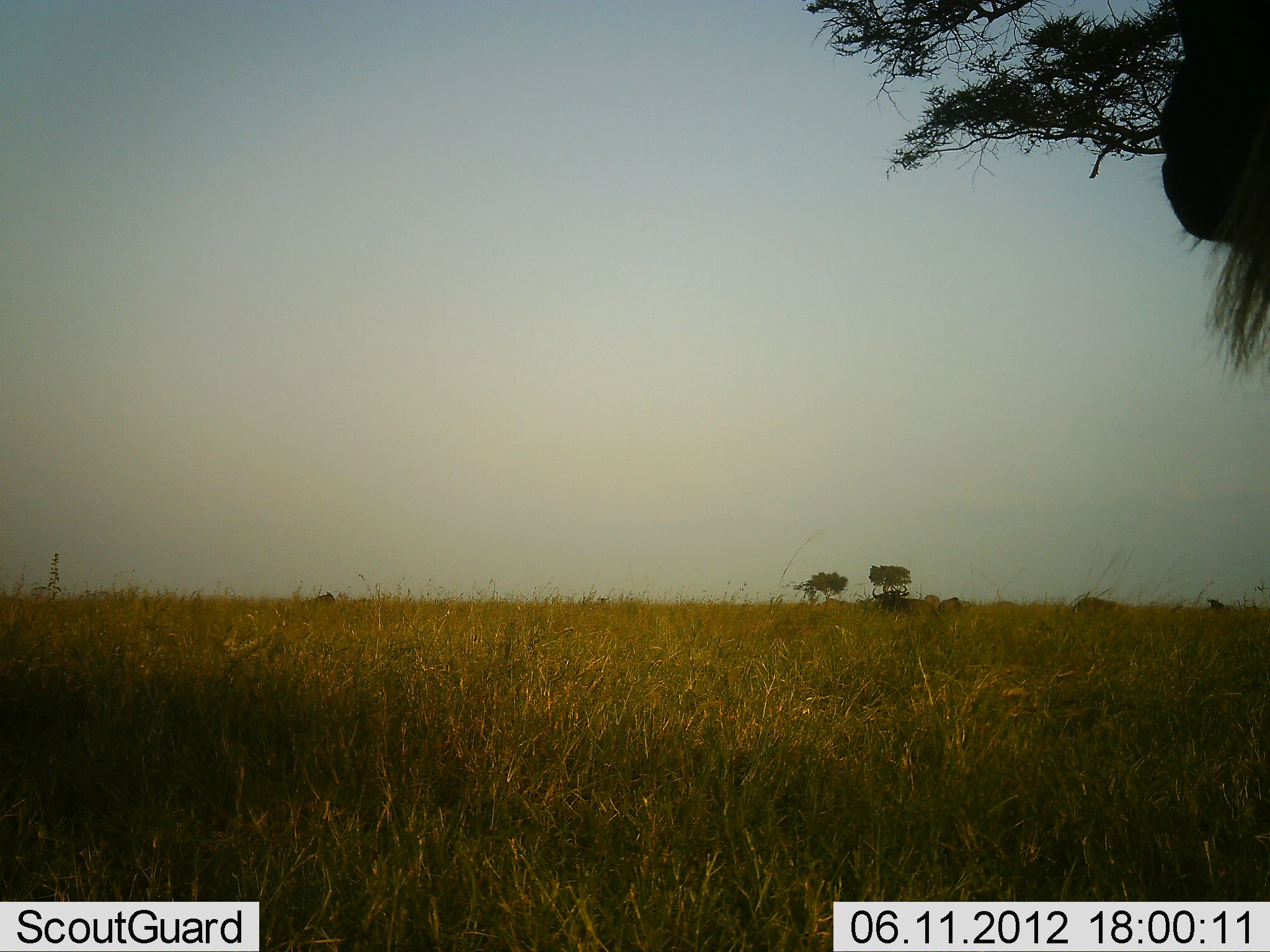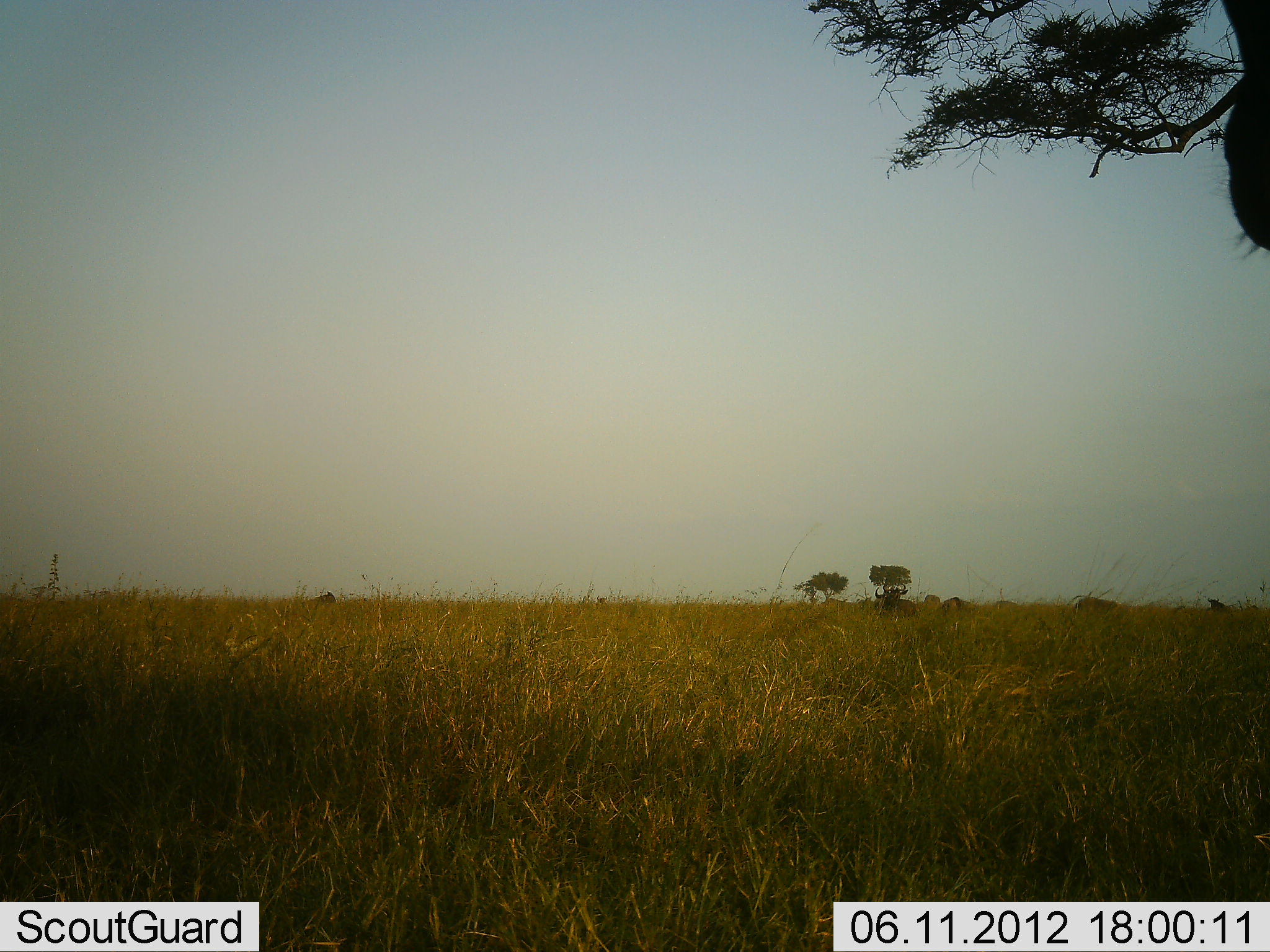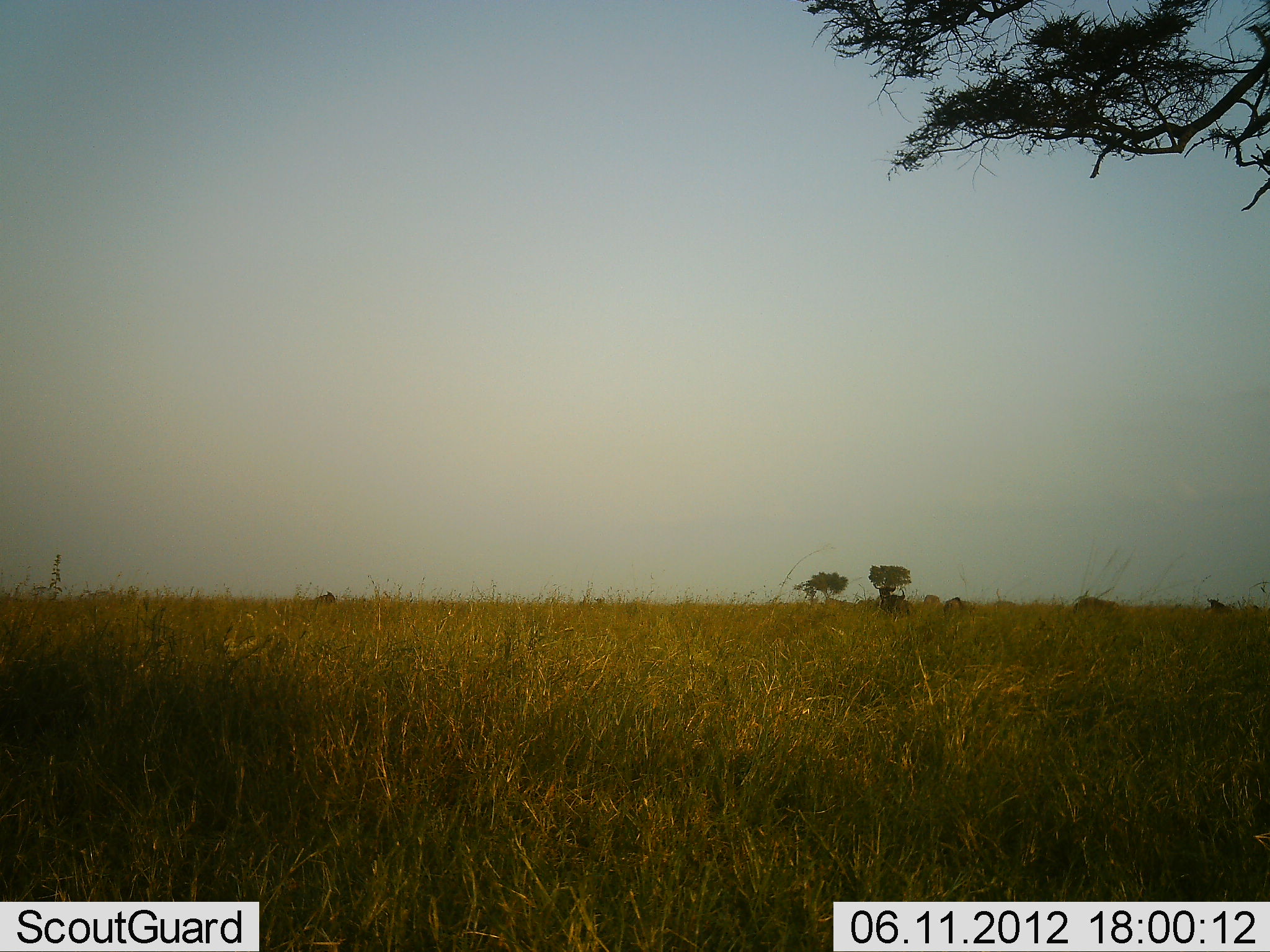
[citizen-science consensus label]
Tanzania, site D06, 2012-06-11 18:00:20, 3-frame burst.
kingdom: Animalia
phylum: Chordata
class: Mammalia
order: Artiodactyla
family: Bovidae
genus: Connochaetes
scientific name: Connochaetes taurinus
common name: blue wildebeest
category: wildebeest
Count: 1.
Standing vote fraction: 70%.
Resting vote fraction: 0%.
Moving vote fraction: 30%.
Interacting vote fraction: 0%.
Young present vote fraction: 0%.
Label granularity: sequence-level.